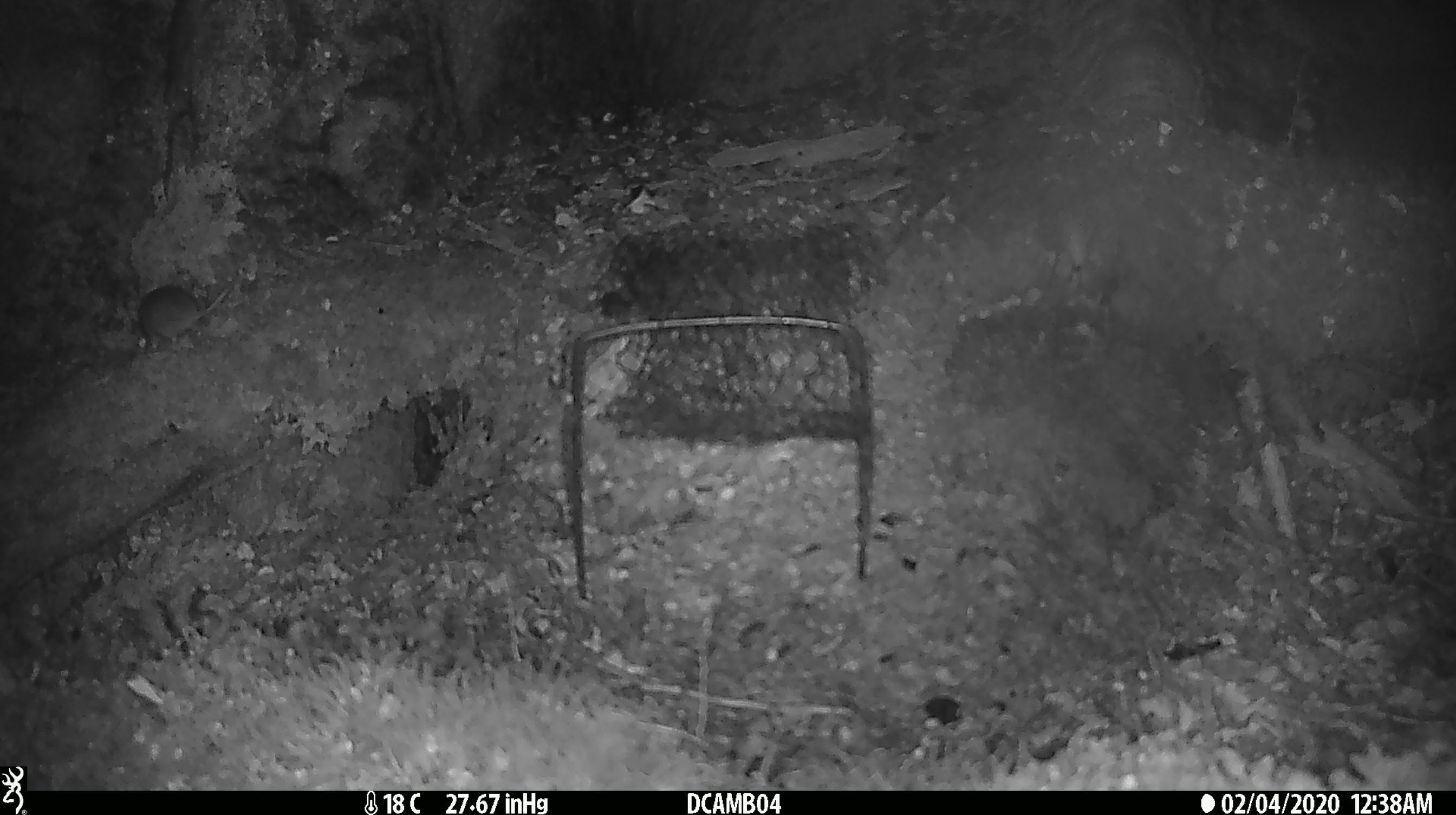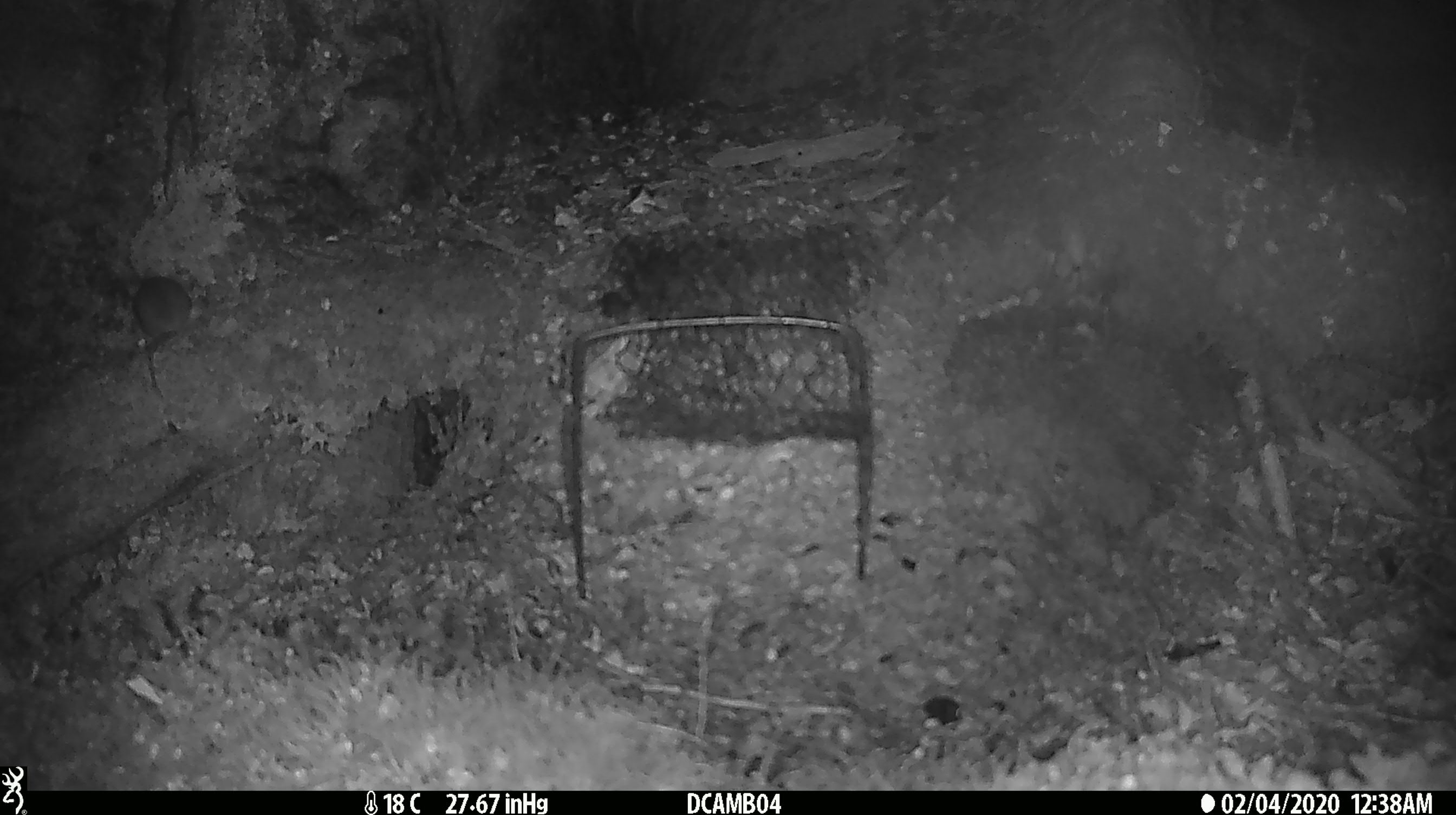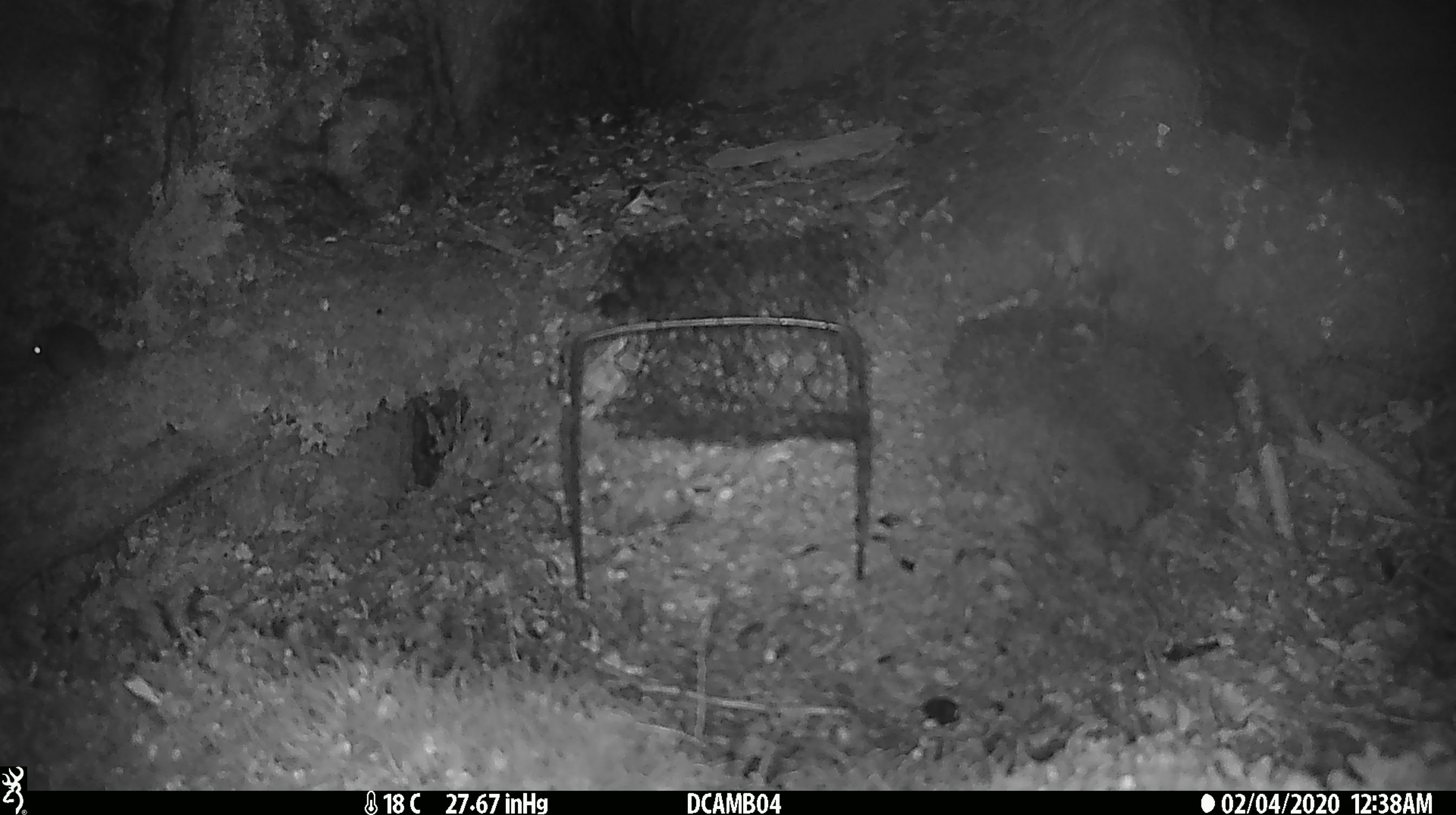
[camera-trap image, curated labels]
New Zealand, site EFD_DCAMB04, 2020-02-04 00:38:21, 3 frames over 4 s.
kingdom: Animalia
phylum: Chordata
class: Mammalia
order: Rodentia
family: Muridae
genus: Mus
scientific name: Mus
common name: mouse